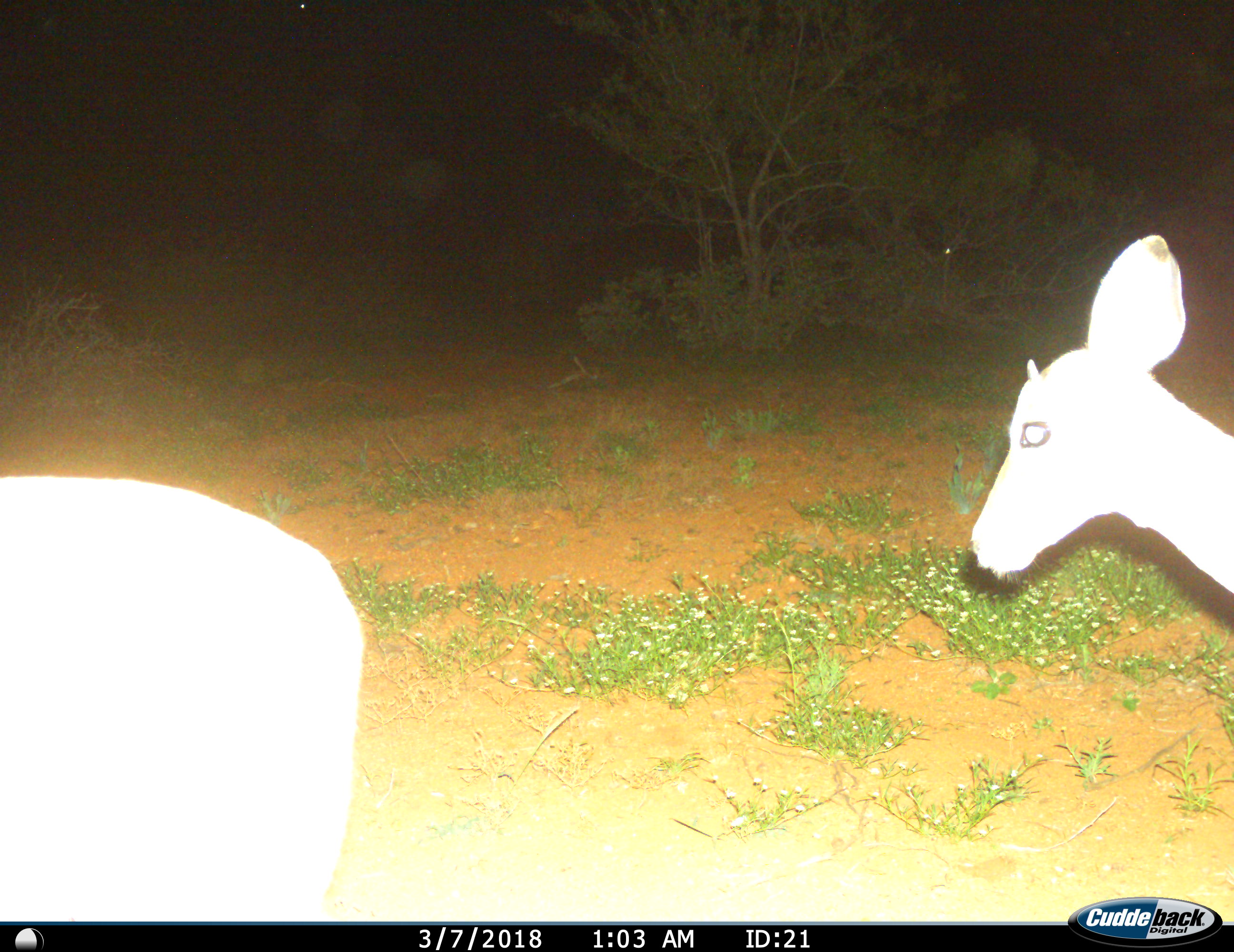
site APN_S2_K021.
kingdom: Animalia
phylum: Chordata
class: Mammalia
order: Artiodactyla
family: Bovidae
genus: Aepyceros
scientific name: Aepyceros melampus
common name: impala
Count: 2.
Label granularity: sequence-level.